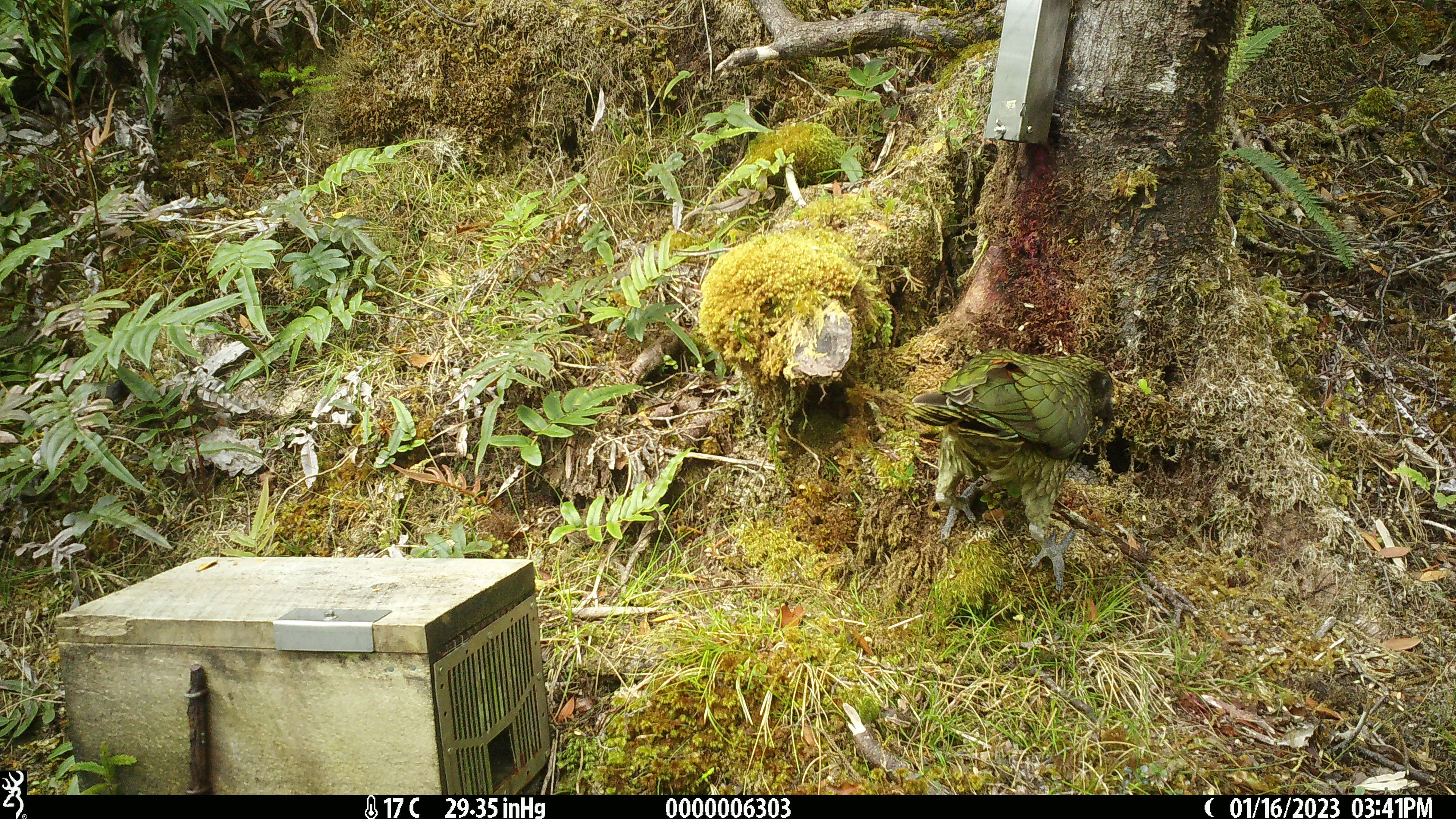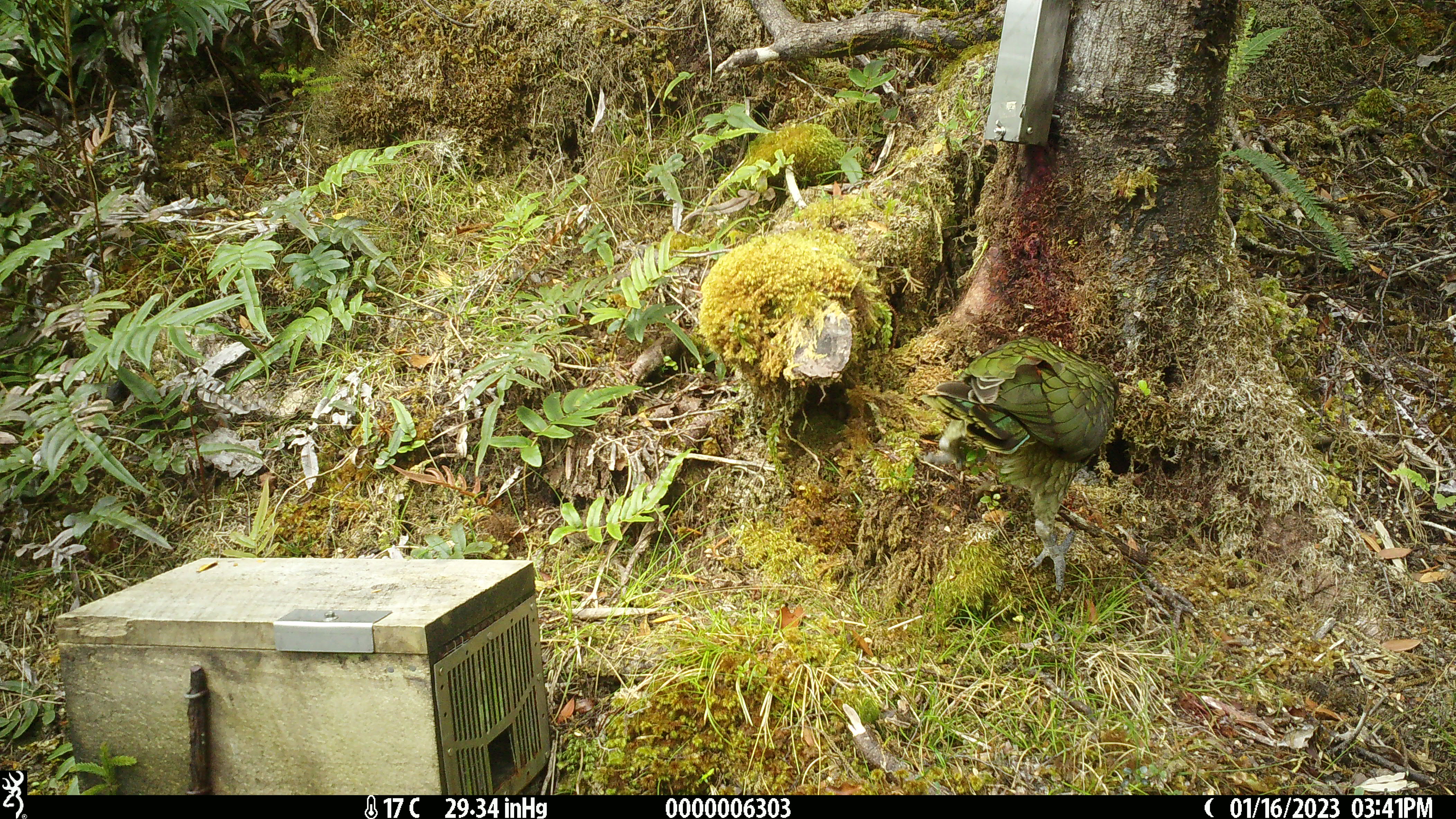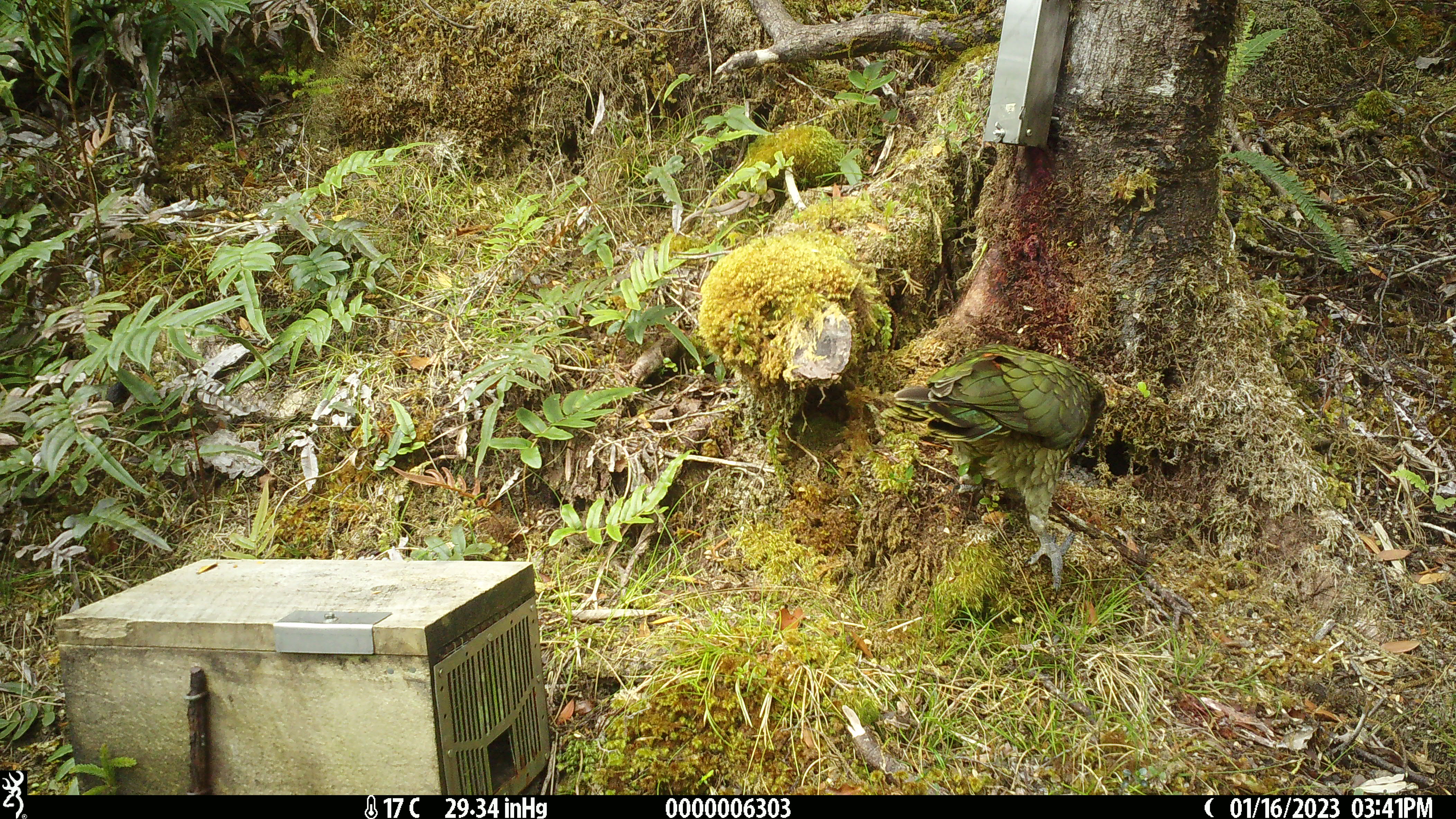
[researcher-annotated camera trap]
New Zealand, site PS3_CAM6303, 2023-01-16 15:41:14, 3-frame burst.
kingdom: Animalia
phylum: Chordata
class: Aves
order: Psittaciformes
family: Strigopidae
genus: Nestor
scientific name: Nestor notabilis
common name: kea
Kea (Nestor notabilis).